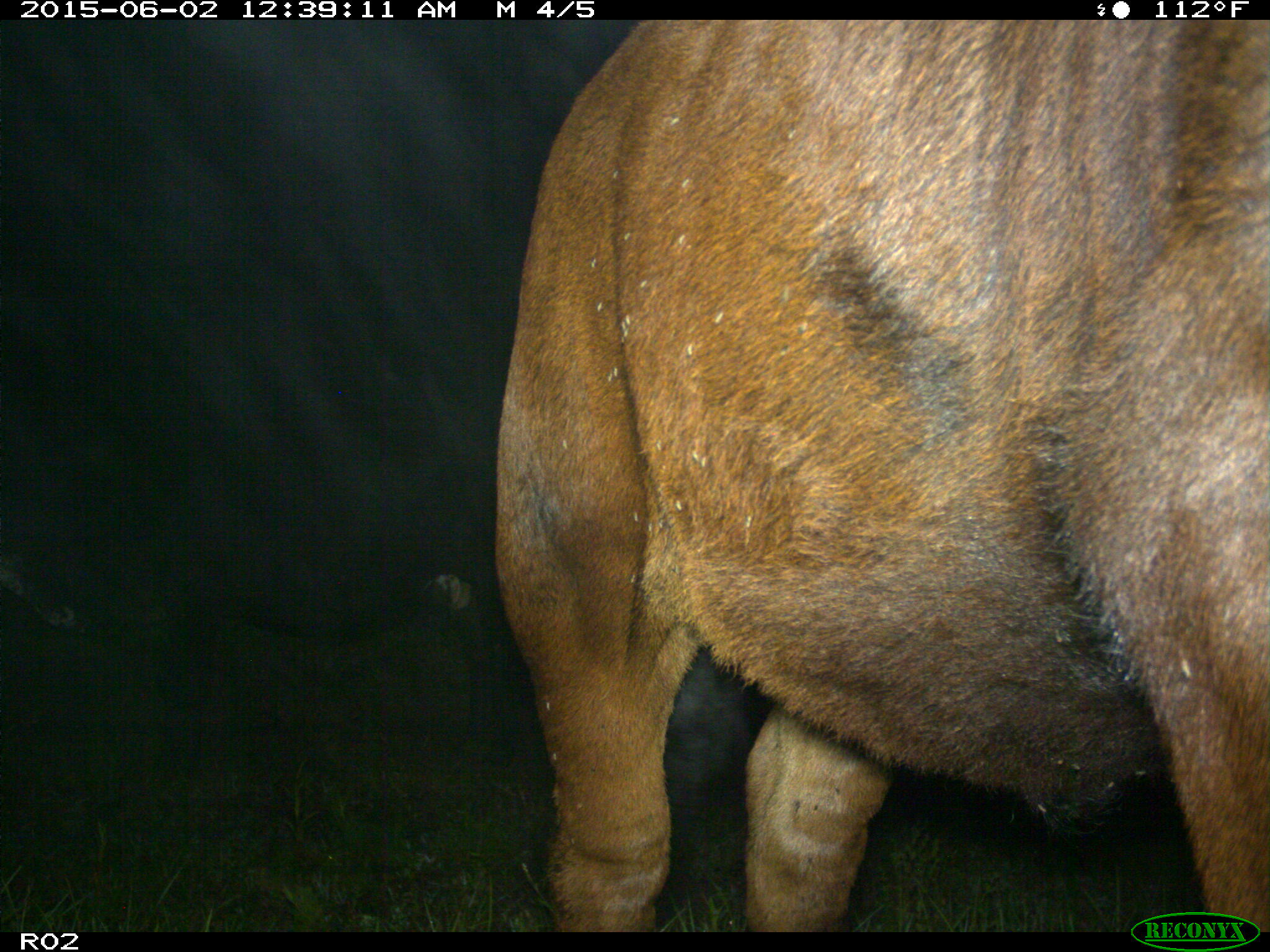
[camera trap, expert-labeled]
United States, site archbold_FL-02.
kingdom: Animalia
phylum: Chordata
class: Mammalia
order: Artiodactyla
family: Bovidae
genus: Bos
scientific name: Bos taurus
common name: domestic cow